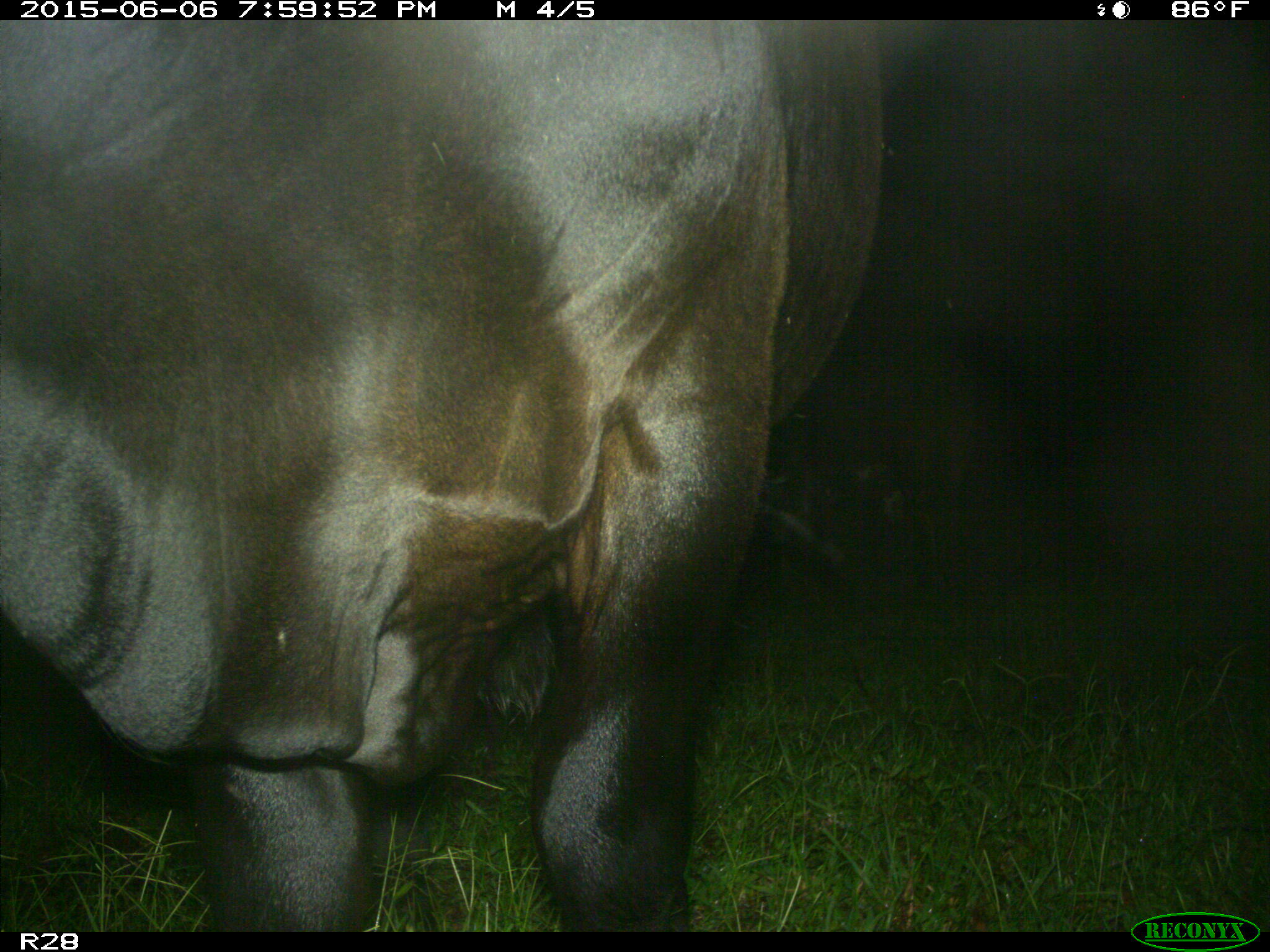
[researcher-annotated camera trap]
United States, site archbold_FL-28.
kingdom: Animalia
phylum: Chordata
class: Mammalia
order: Artiodactyla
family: Bovidae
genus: Bos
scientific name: Bos taurus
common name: domestic cow